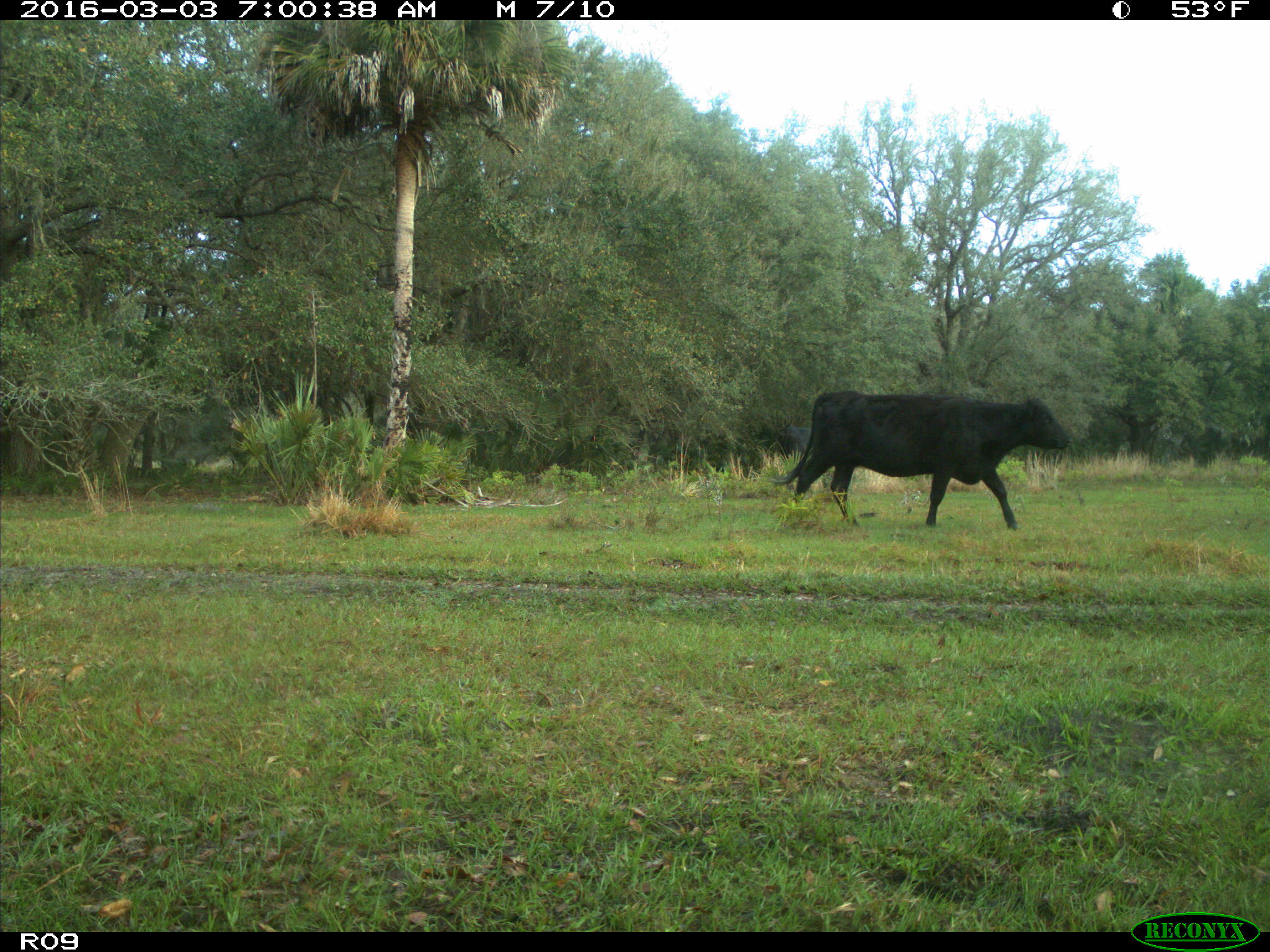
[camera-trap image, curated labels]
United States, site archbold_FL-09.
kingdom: Animalia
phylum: Chordata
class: Mammalia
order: Artiodactyla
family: Bovidae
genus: Bos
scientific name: Bos taurus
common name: domestic cow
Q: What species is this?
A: Bos taurus (domestic cow).